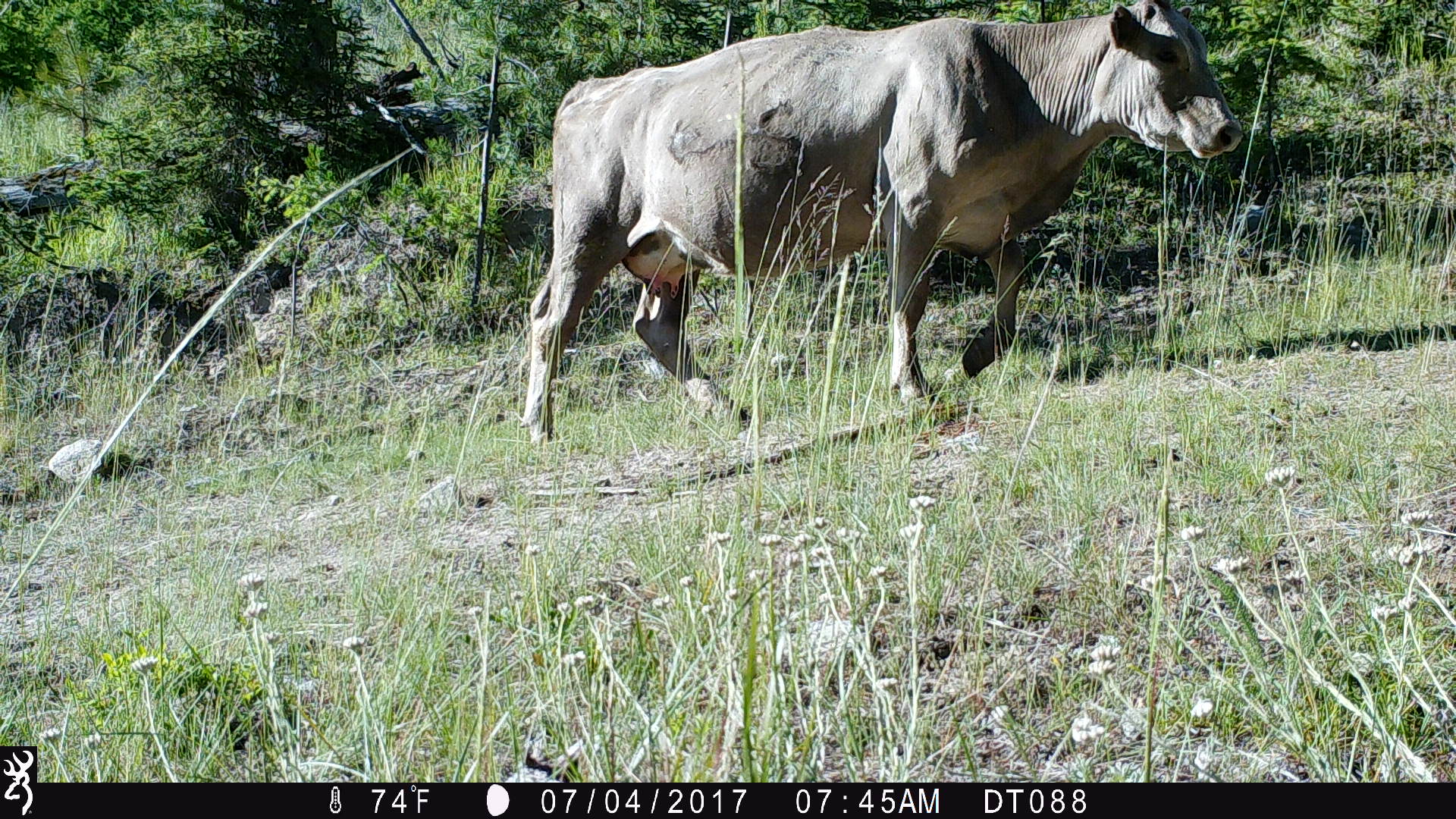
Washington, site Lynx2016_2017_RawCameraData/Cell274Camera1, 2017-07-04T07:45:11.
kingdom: Animalia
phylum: Chordata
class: Mammalia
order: Artiodactyla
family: Bovidae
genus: Bos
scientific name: Bos taurus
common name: domestic cattle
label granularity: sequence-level